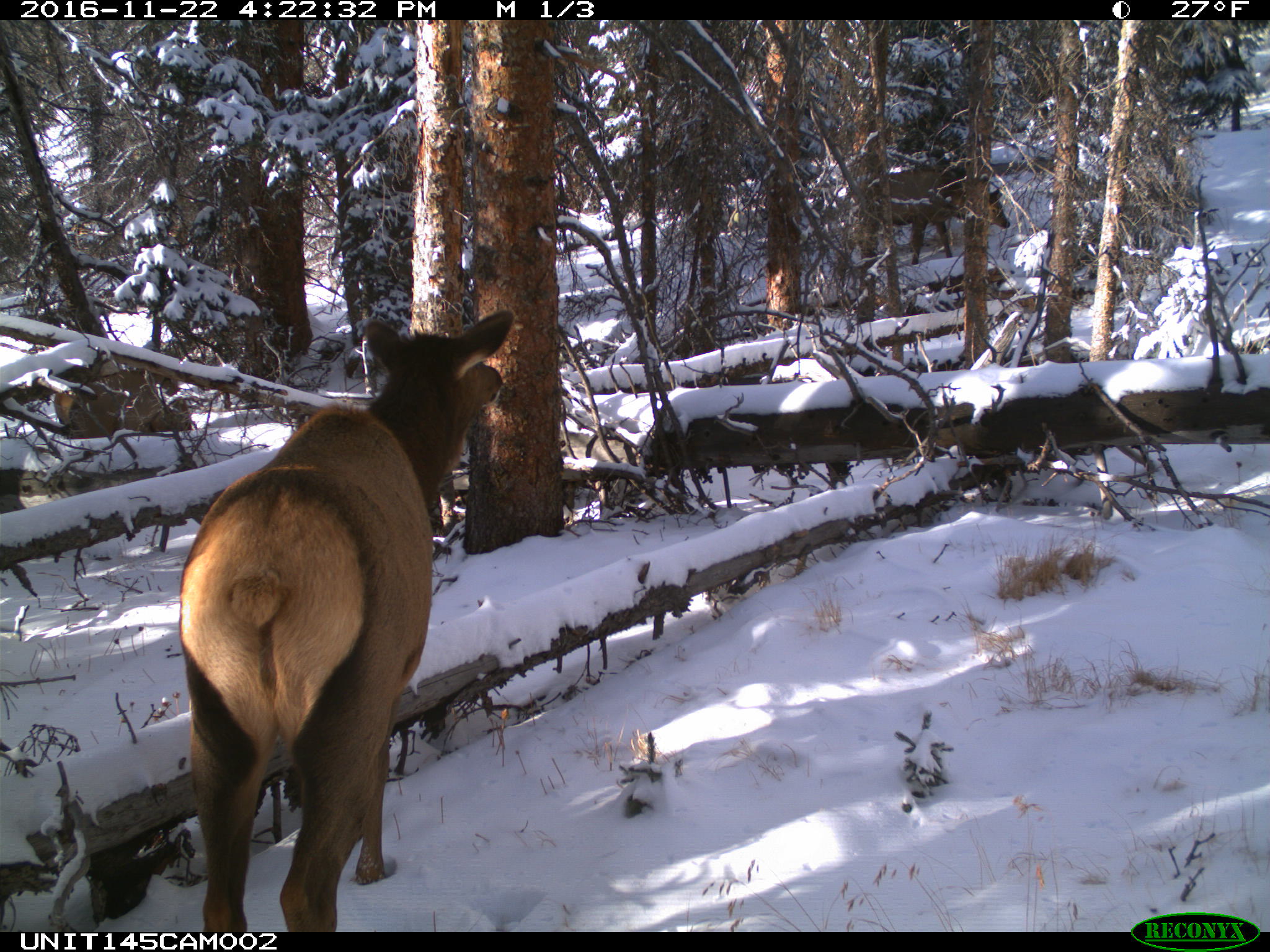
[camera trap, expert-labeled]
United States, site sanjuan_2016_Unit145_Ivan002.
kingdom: Animalia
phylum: Chordata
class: Mammalia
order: Artiodactyla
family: Cervidae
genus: Cervus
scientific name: Cervus elaphus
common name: red deer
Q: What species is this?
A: Cervus elaphus (red deer).